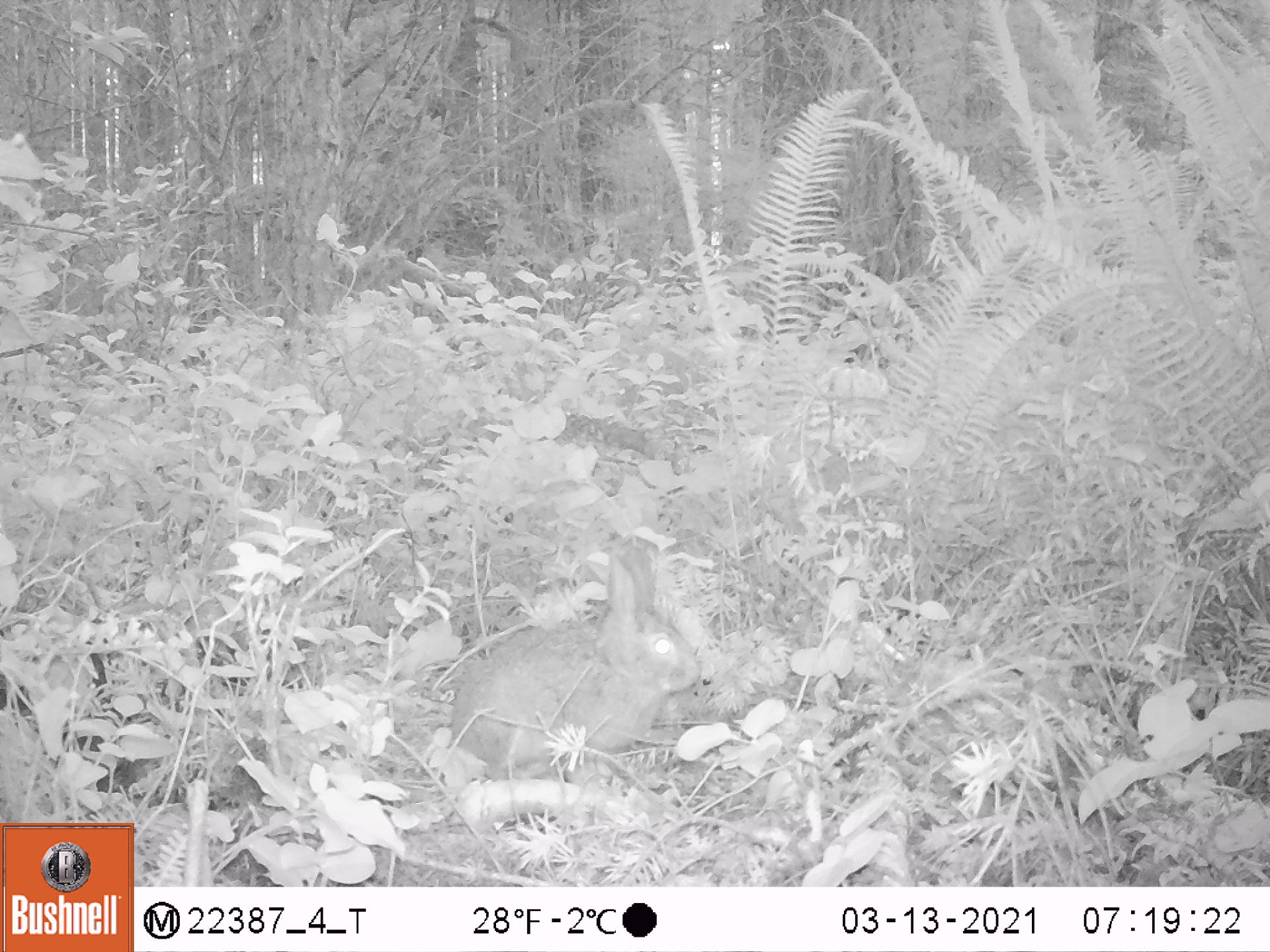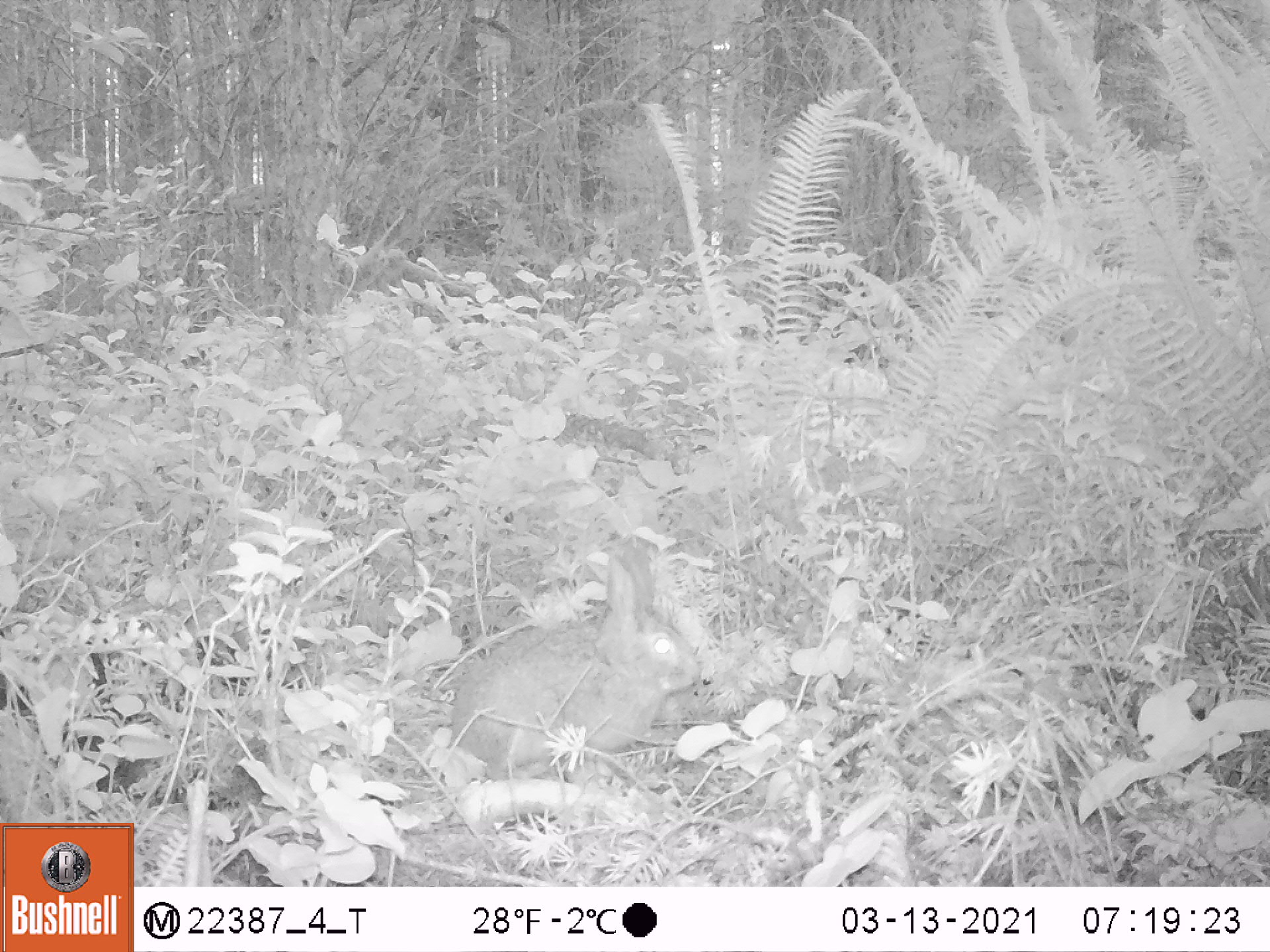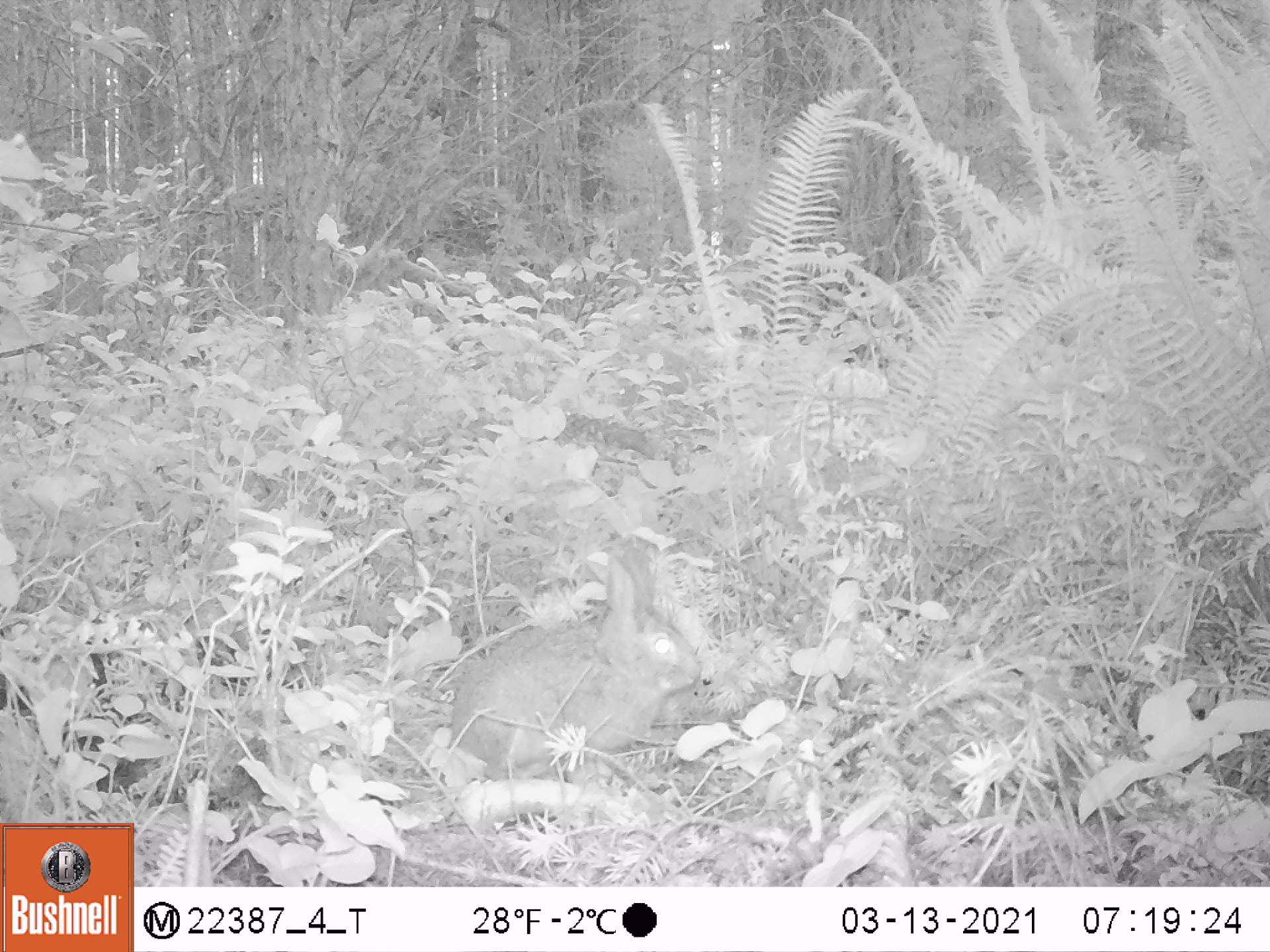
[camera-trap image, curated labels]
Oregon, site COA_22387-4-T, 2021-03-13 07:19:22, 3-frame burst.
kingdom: Animalia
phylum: Chordata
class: Mammalia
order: Lagomorpha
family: Leporidae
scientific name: Leporidae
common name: hares and rabbits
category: leporidae family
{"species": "leporidae family (hares and rabbits) (Leporidae)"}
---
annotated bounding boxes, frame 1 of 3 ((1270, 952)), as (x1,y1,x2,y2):
leporidae family: (447,534,715,795)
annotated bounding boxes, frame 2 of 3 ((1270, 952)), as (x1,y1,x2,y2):
leporidae family: (446,537,704,792)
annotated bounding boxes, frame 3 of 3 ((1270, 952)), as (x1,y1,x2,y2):
leporidae family: (443,539,698,786)